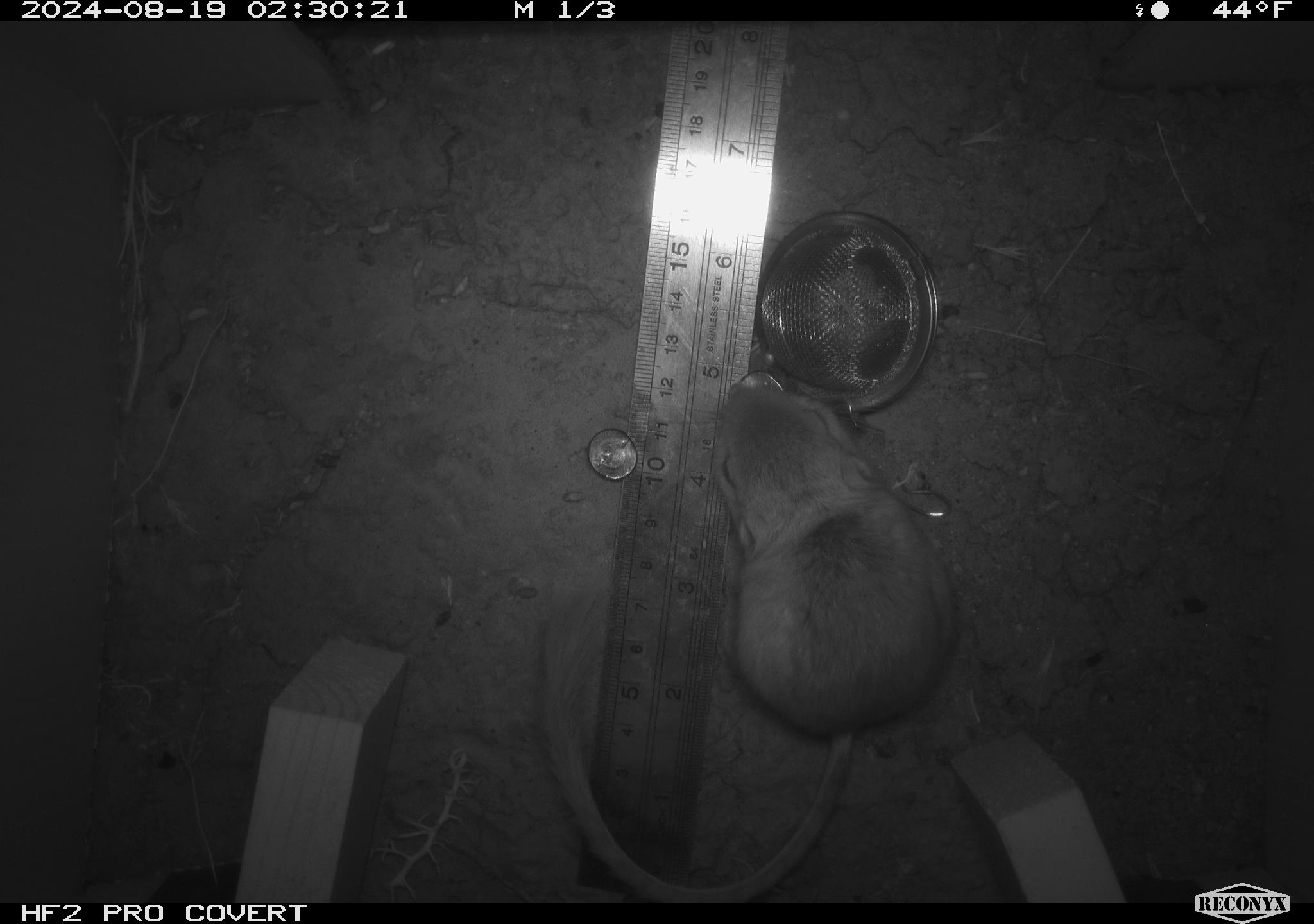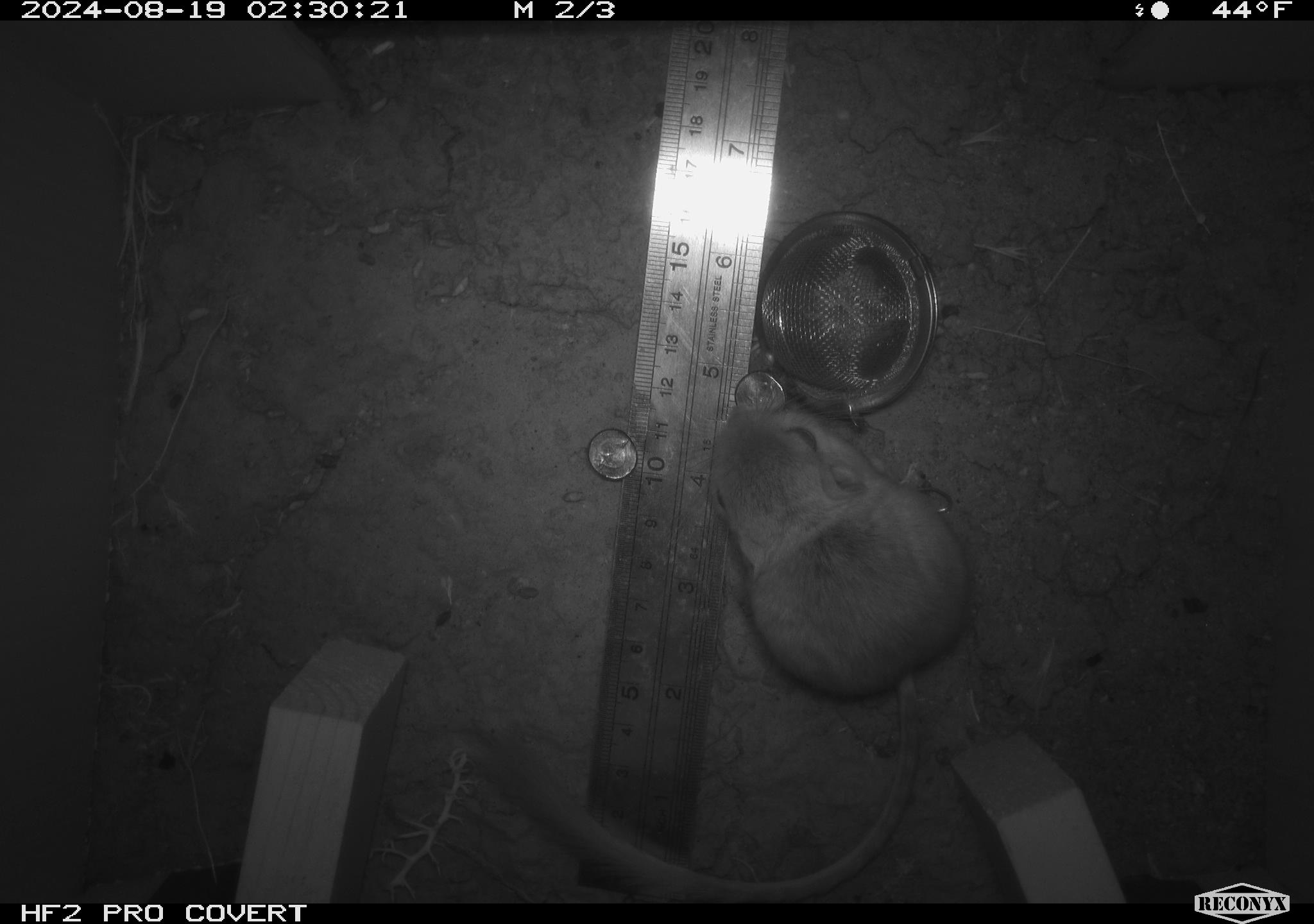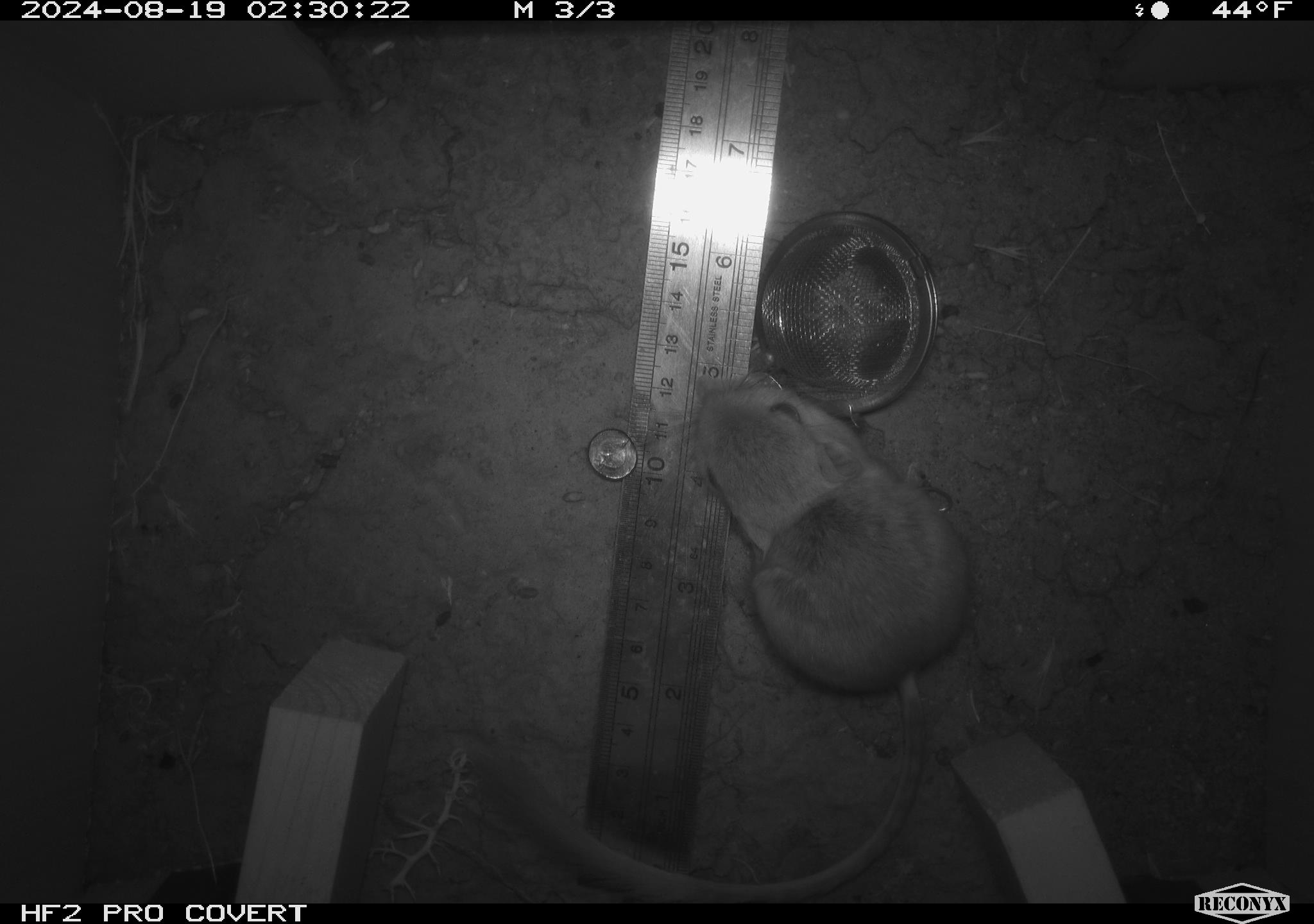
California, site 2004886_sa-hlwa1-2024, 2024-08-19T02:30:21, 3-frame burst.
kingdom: Animalia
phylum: Chordata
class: Mammalia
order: Rodentia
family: Heteromyidae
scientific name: Heteromyidae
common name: kangaroo rats and pocket mice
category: heteromyidae family